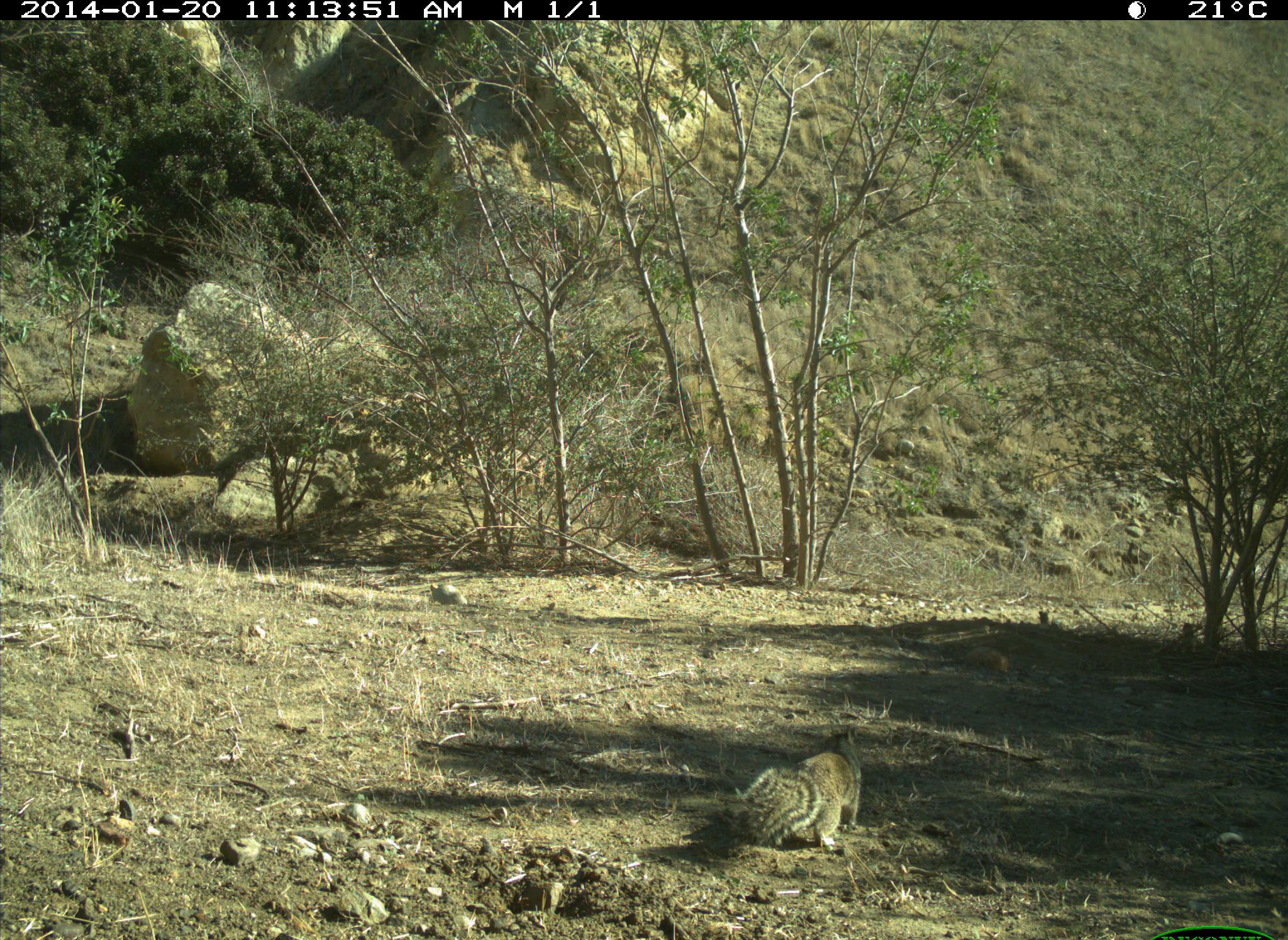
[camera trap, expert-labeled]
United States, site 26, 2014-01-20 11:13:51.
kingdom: Animalia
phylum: Chordata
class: Mammalia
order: Rodentia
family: Sciuridae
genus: Sciurus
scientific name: Sciurus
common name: squirrel